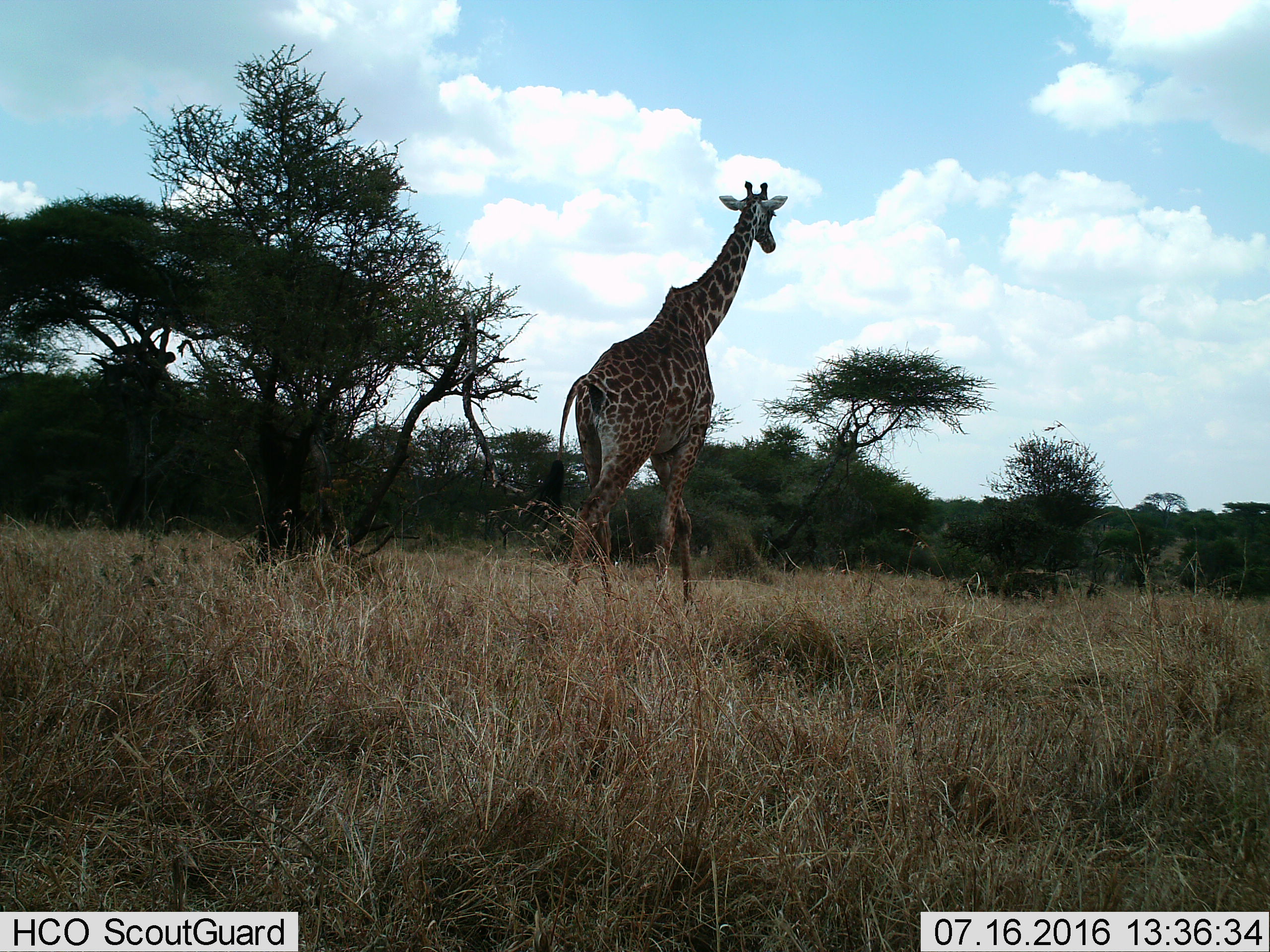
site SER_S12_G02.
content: unidentified animal